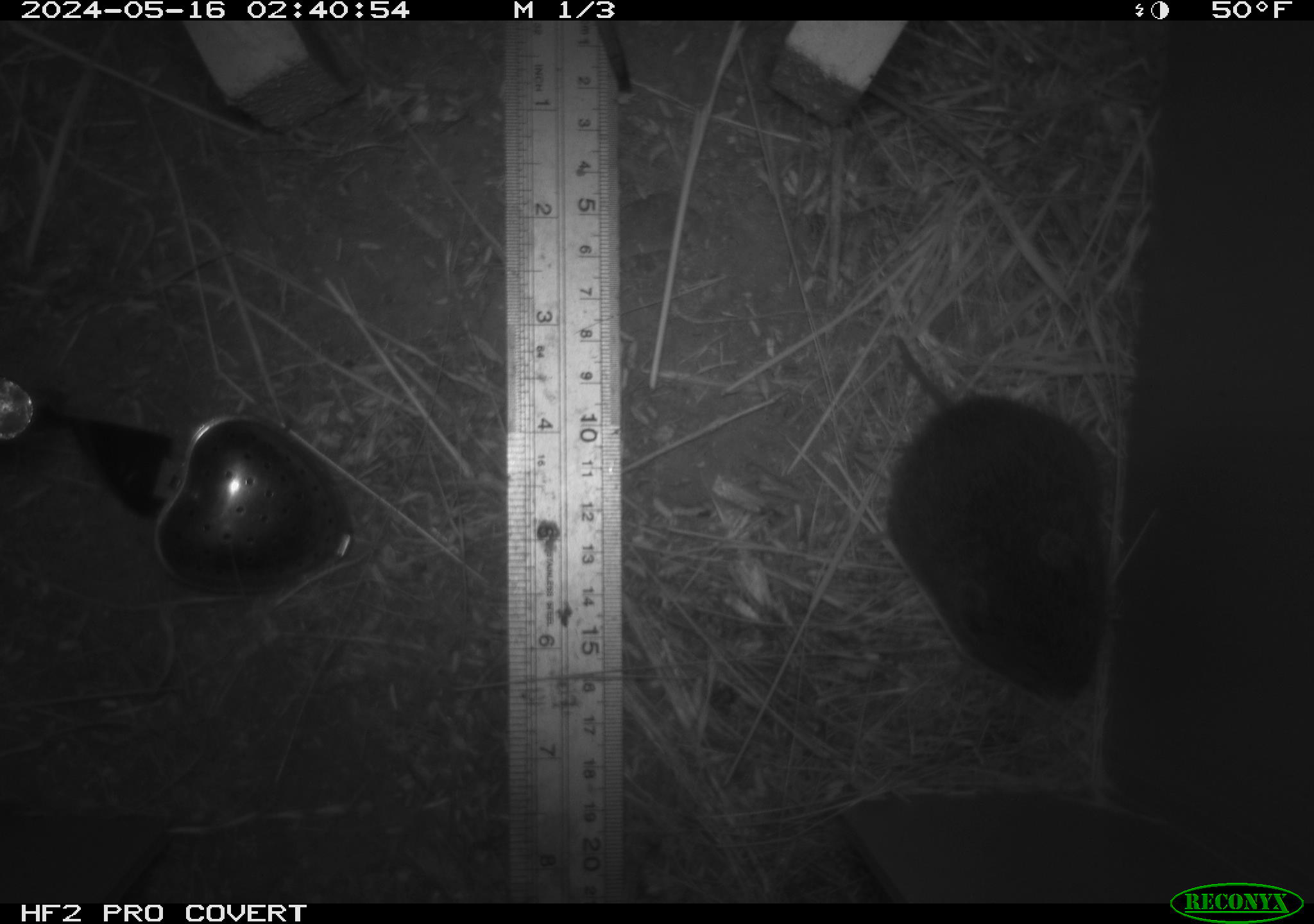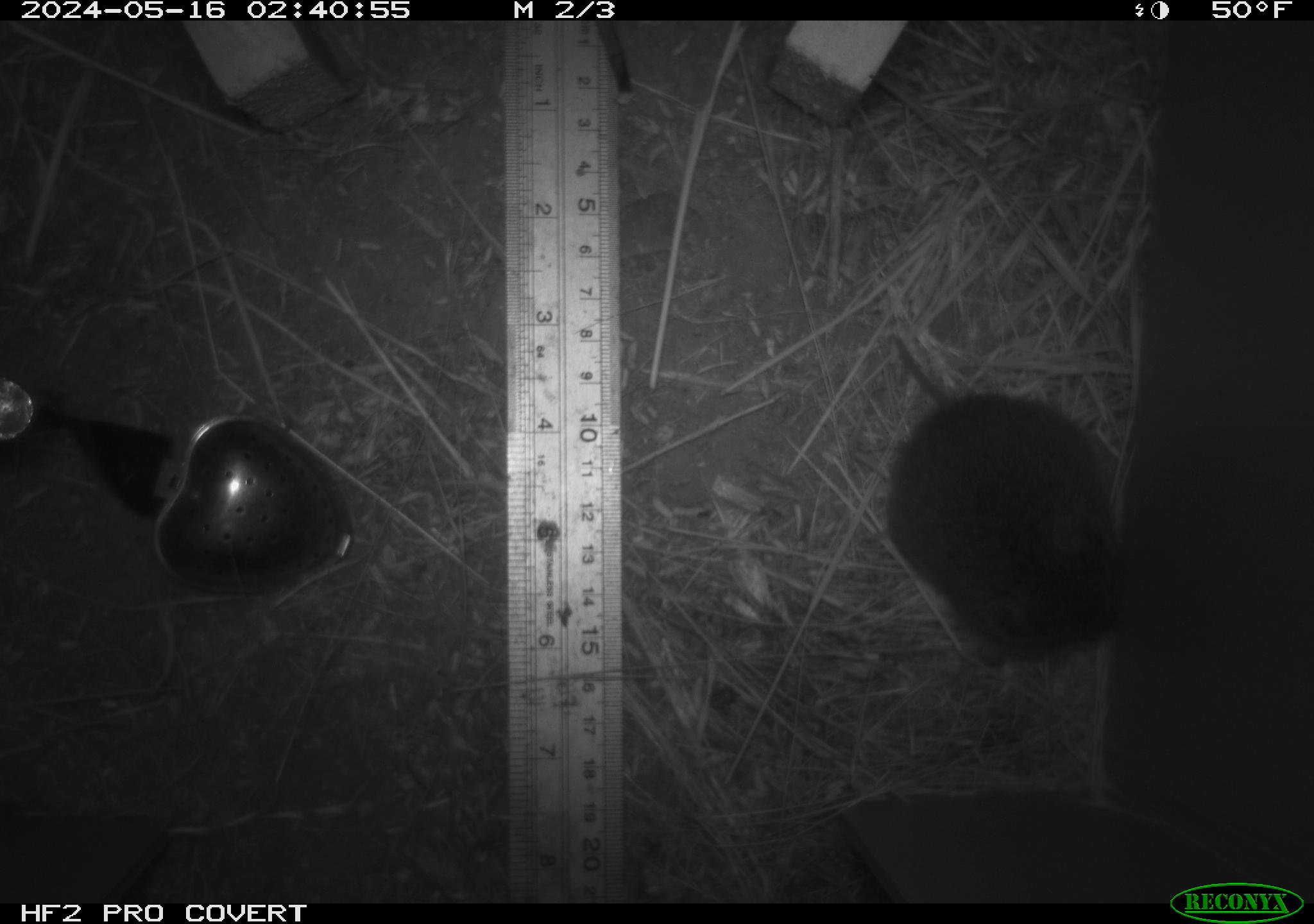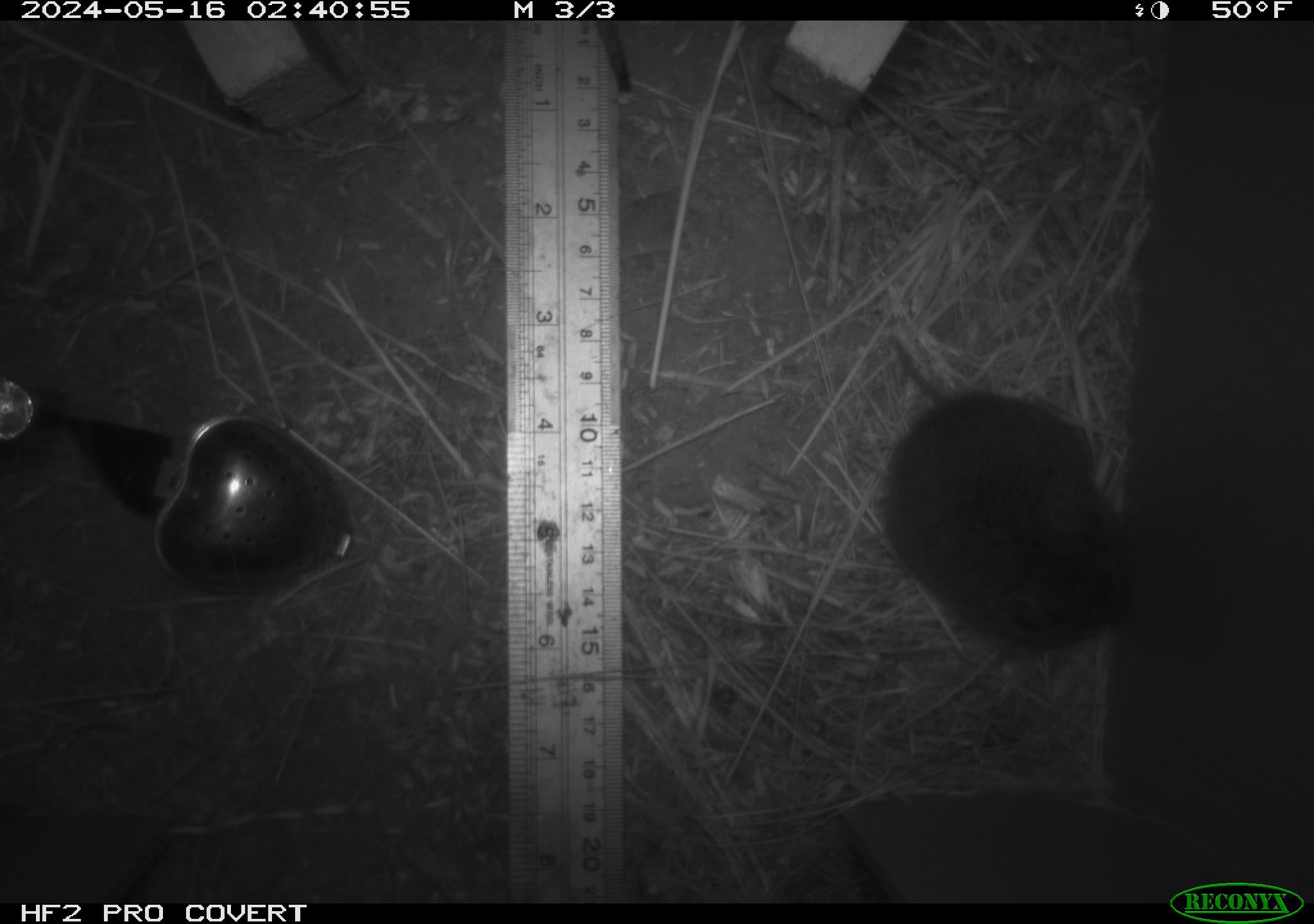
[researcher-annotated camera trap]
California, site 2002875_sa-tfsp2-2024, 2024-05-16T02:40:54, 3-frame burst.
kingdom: Animalia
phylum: Chordata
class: Mammalia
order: Rodentia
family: Cricetidae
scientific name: Arvicolinae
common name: voles, lemmings, and muskrats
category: arvicolinae subfamily